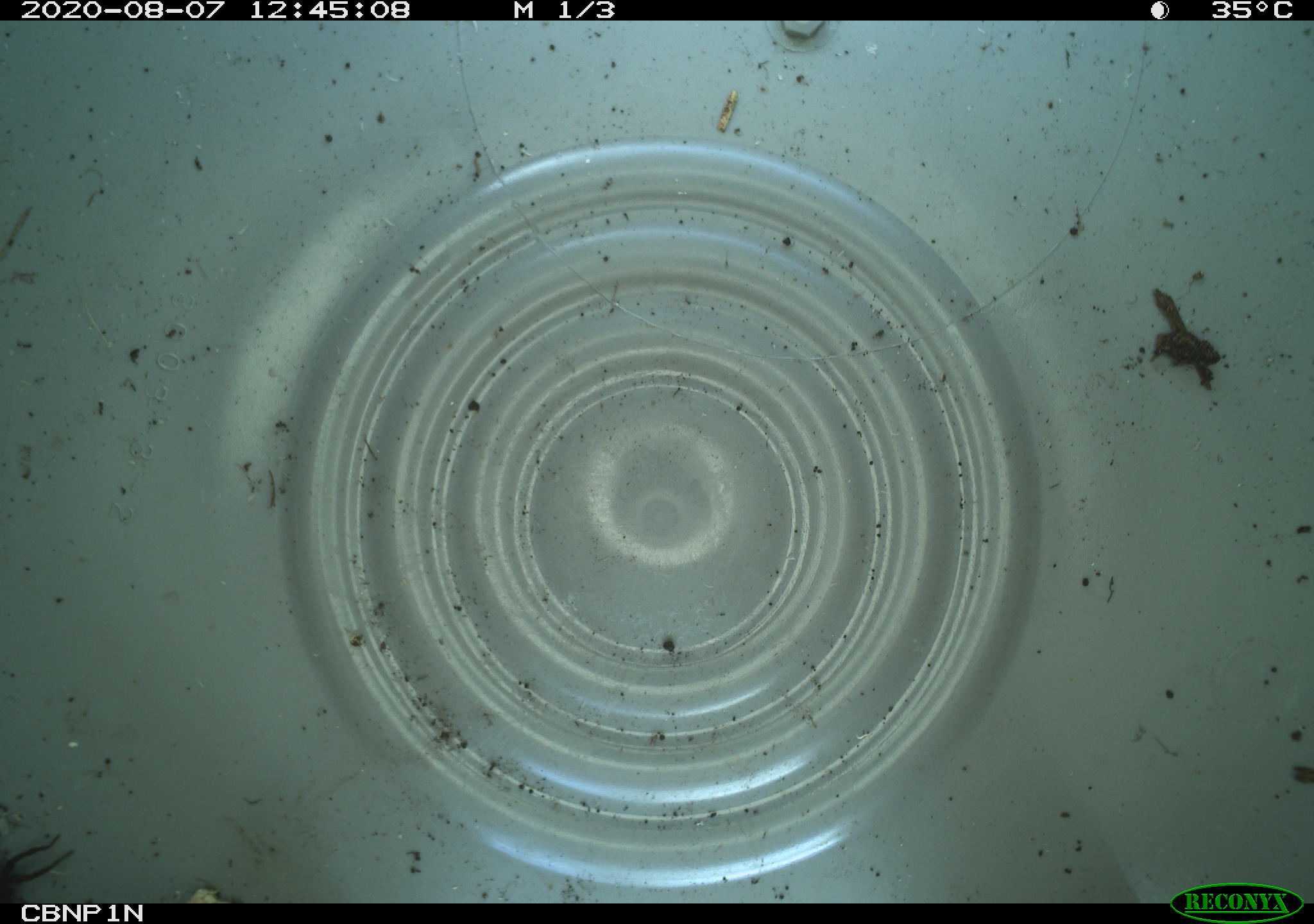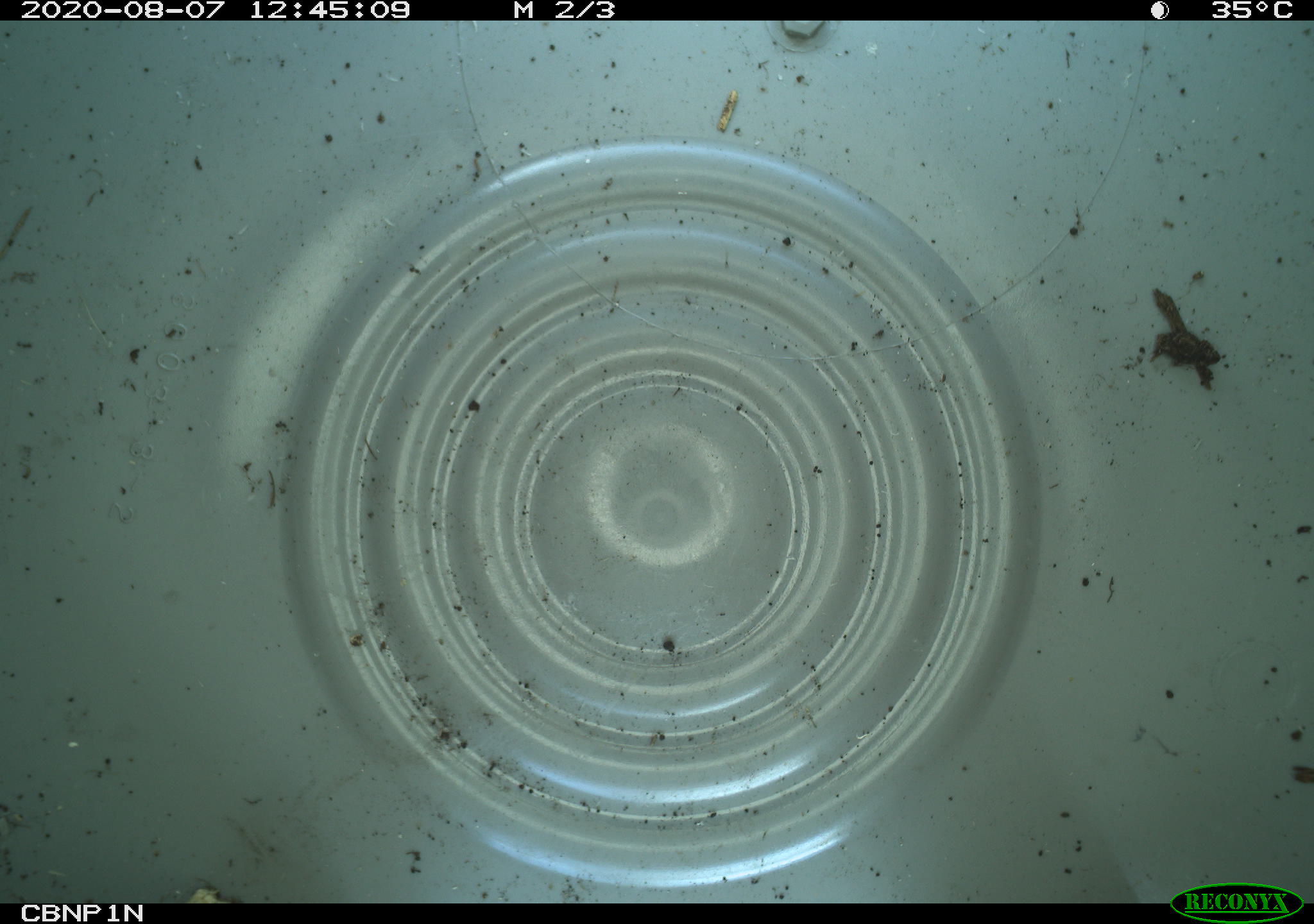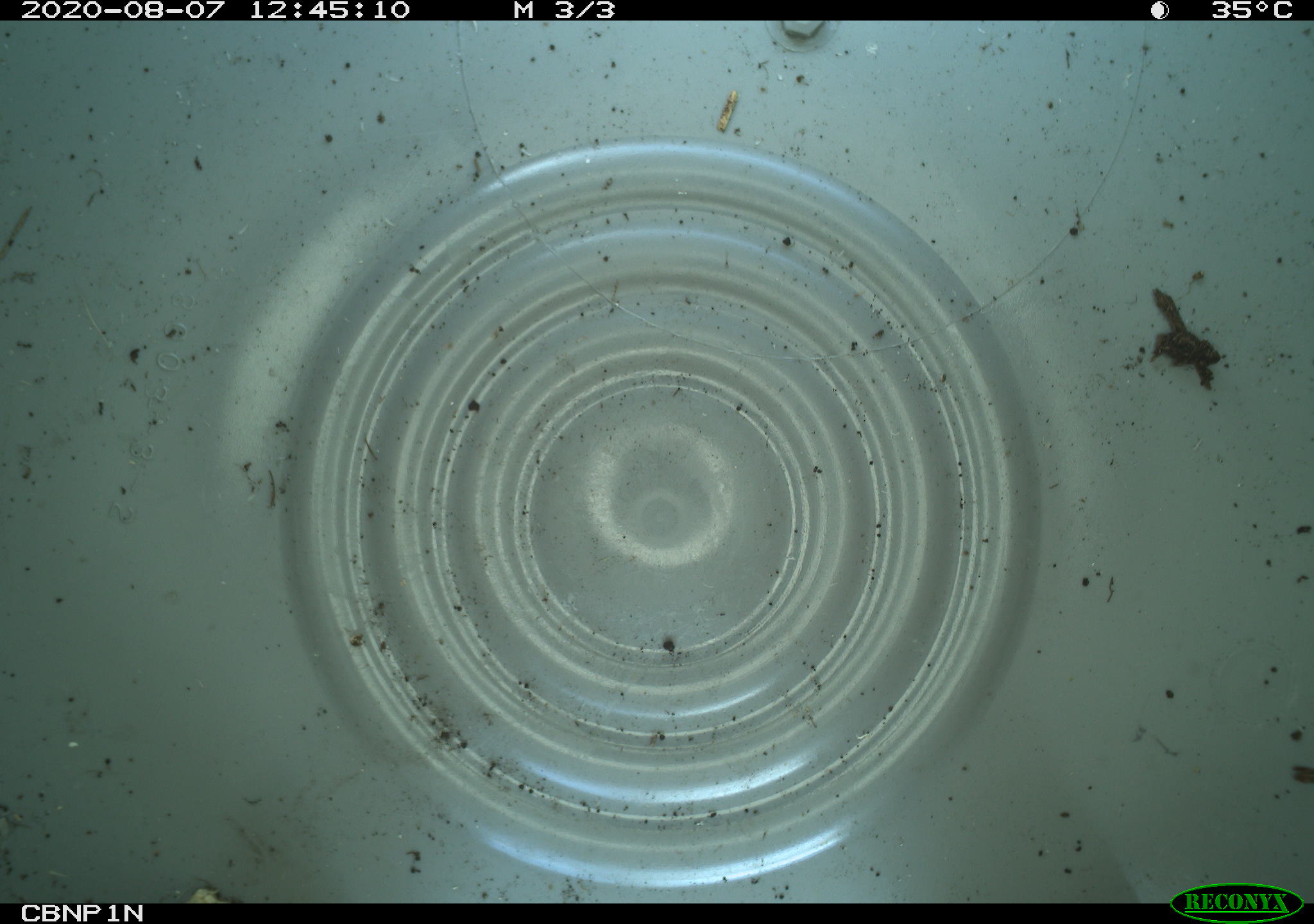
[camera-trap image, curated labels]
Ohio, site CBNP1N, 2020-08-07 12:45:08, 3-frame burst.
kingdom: Animalia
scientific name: Animalia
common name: animal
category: invertebrate